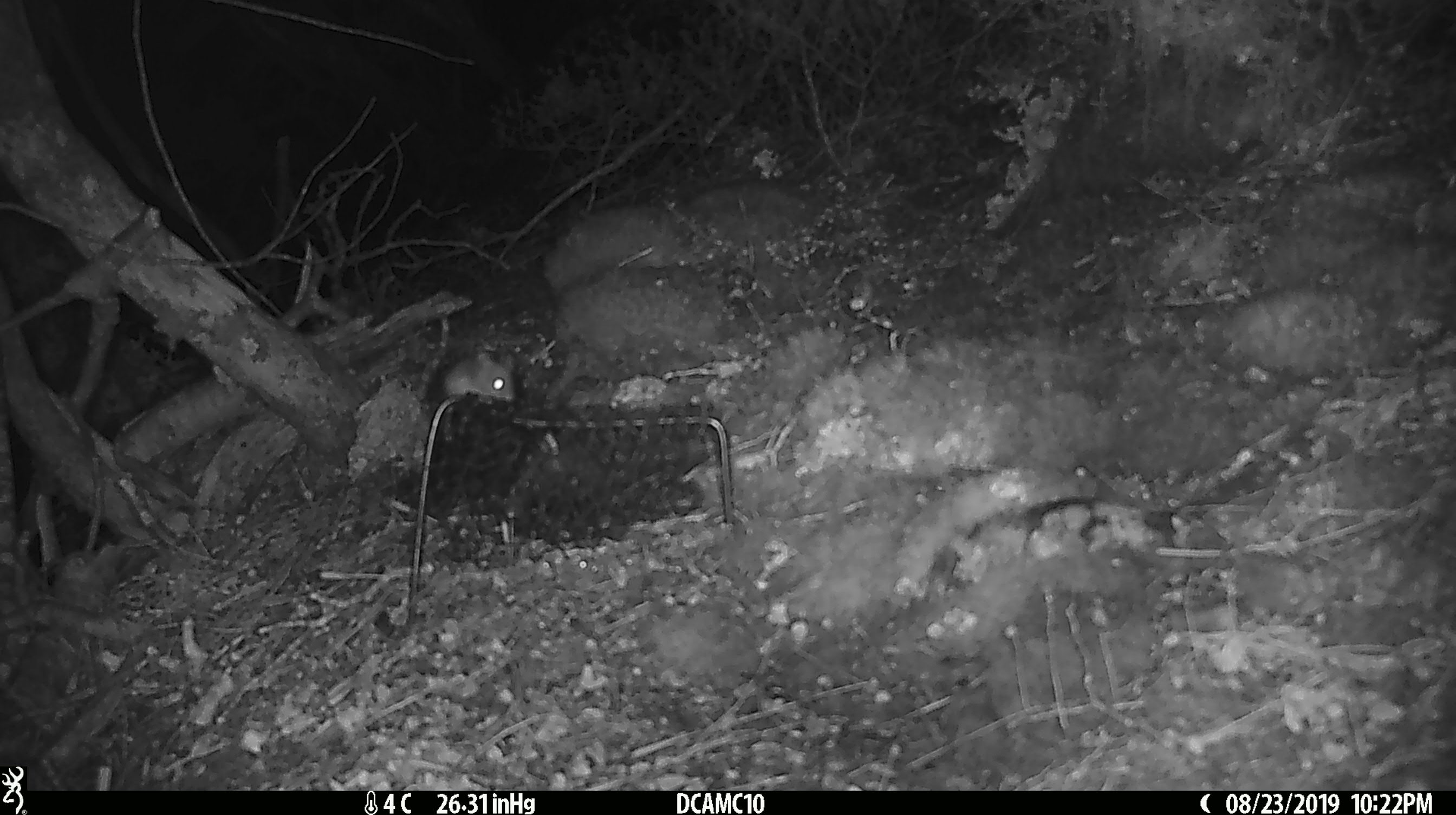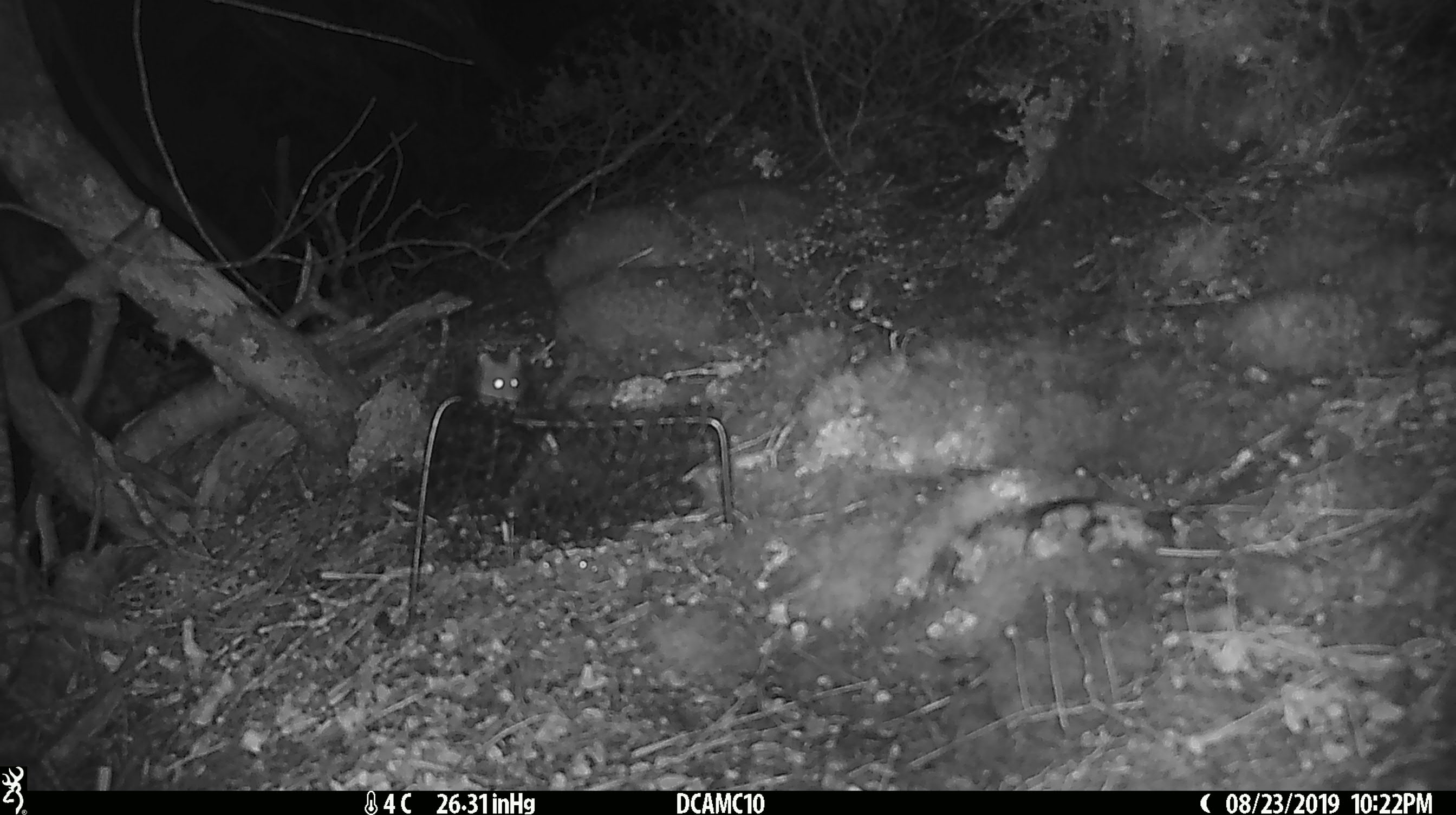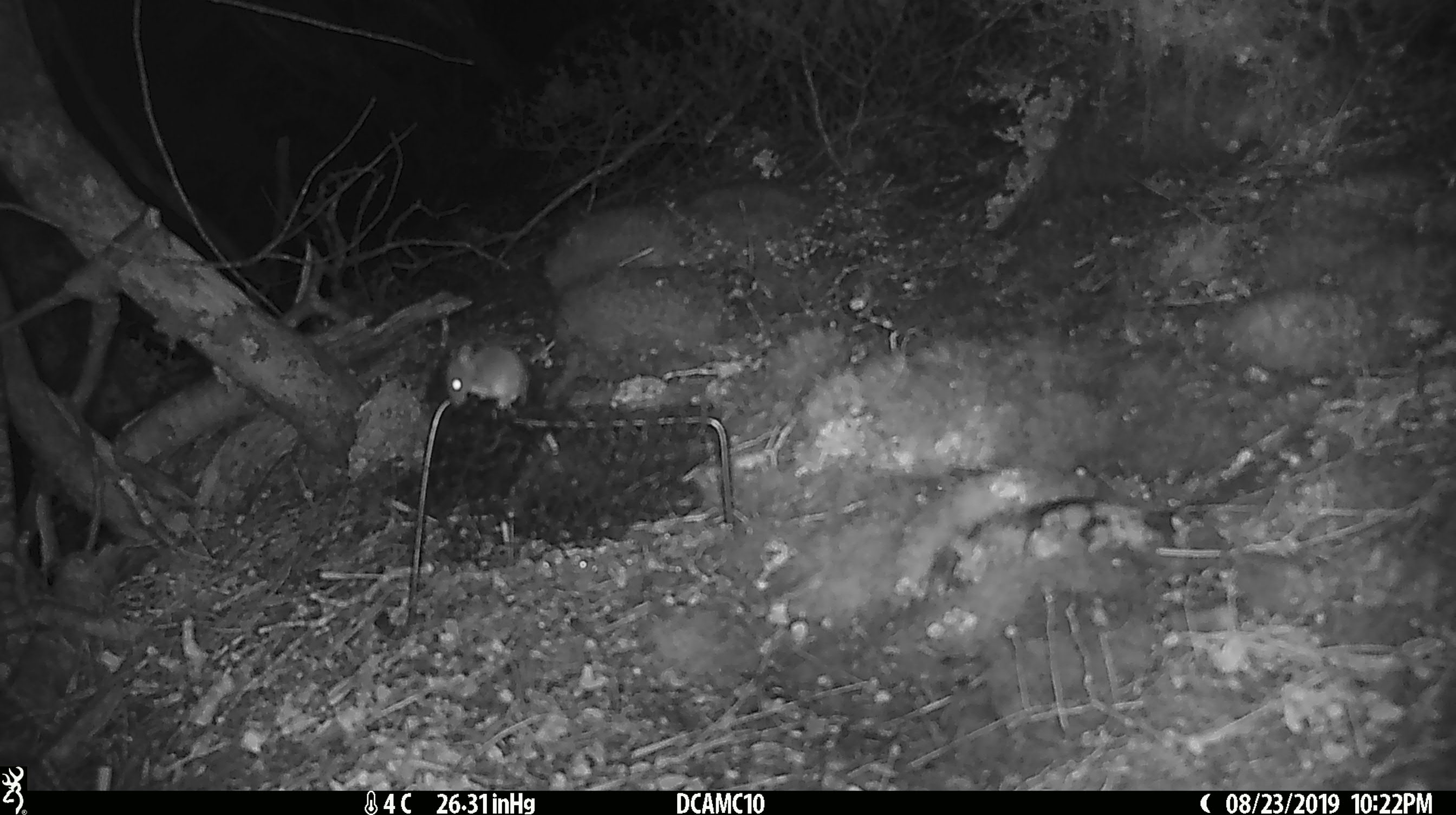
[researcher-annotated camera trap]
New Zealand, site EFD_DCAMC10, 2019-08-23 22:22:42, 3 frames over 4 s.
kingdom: Animalia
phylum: Chordata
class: Mammalia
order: Rodentia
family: Muridae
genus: Mus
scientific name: Mus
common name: mouse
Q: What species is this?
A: Mouse (Mus).